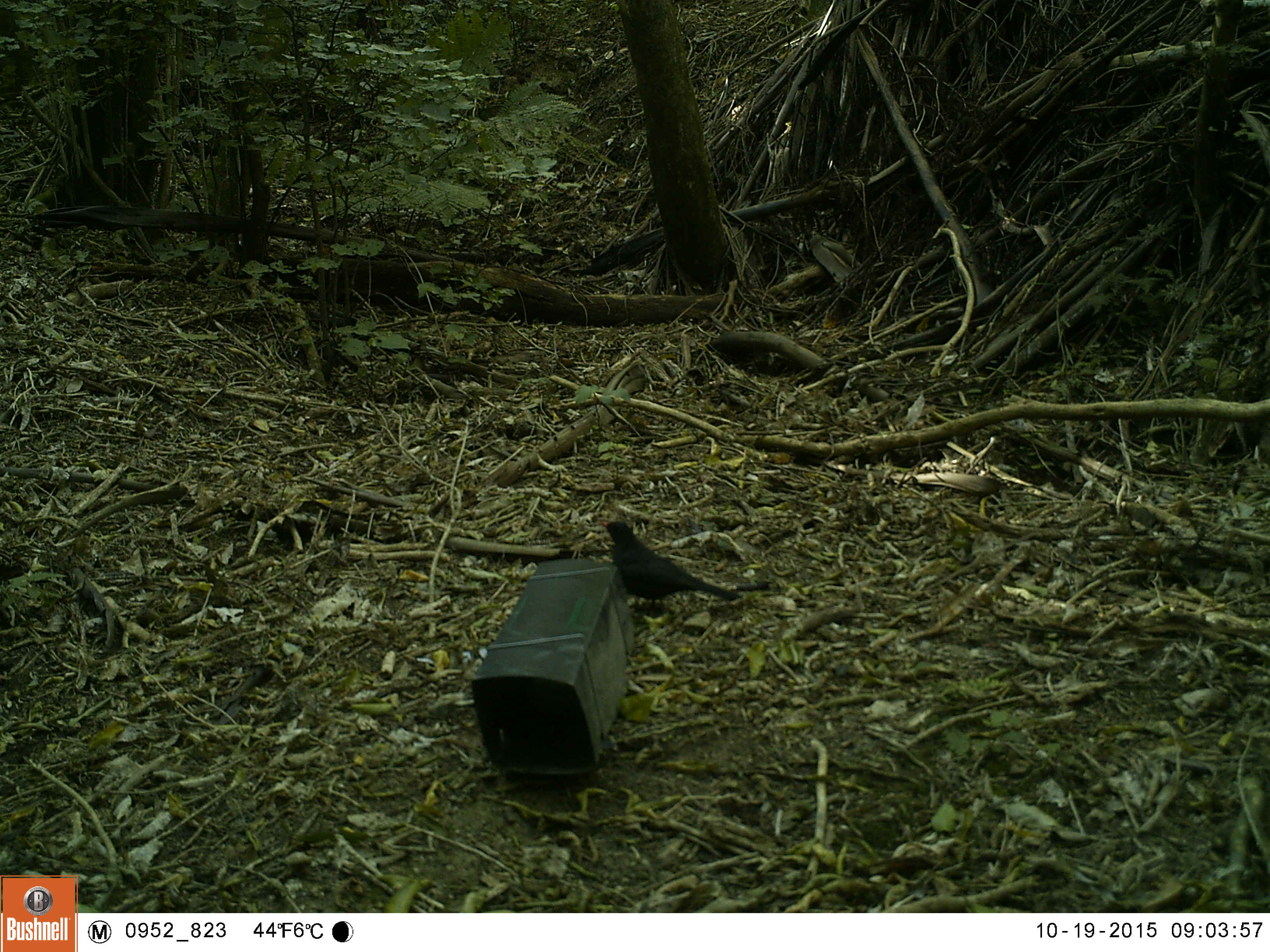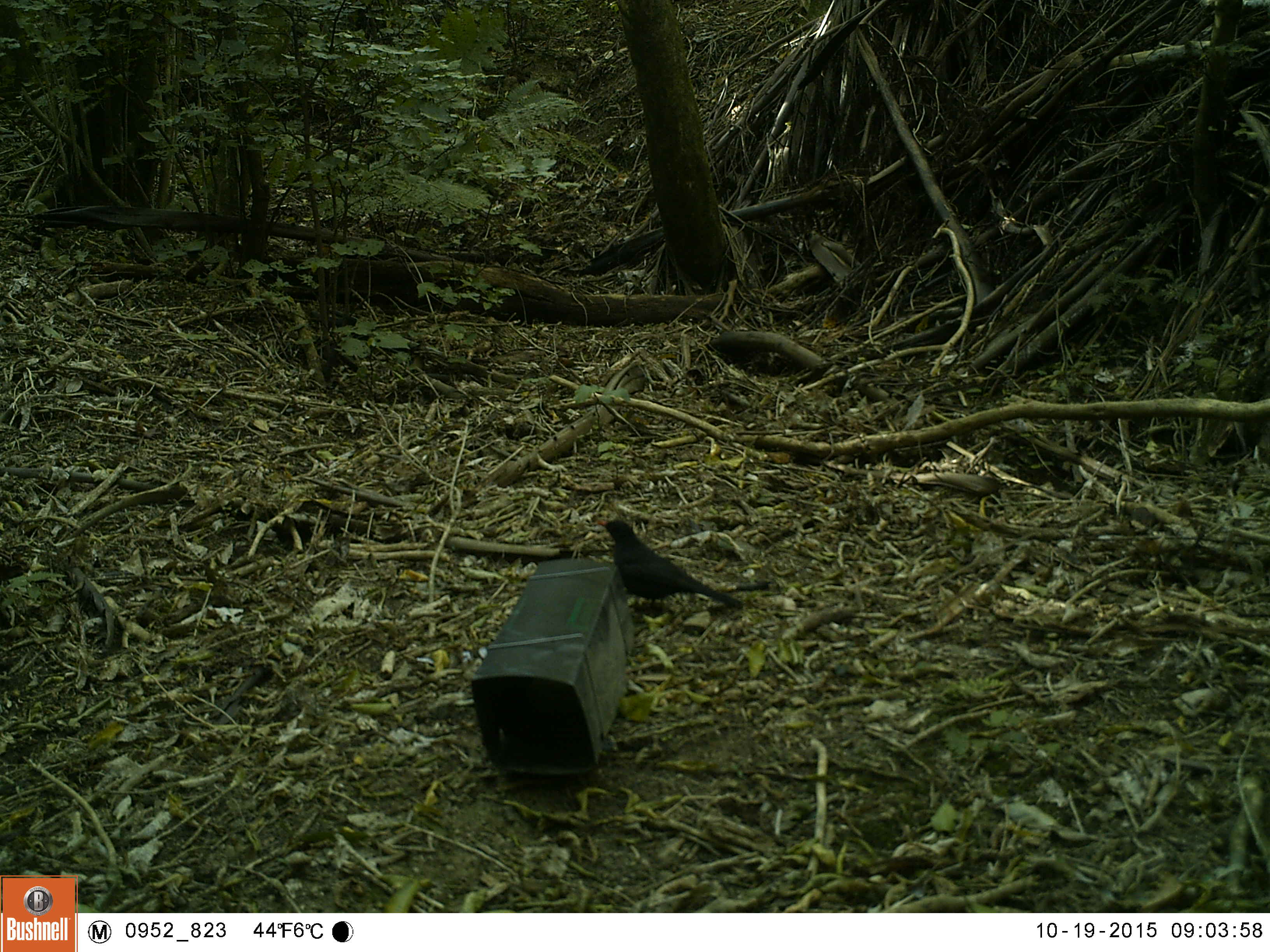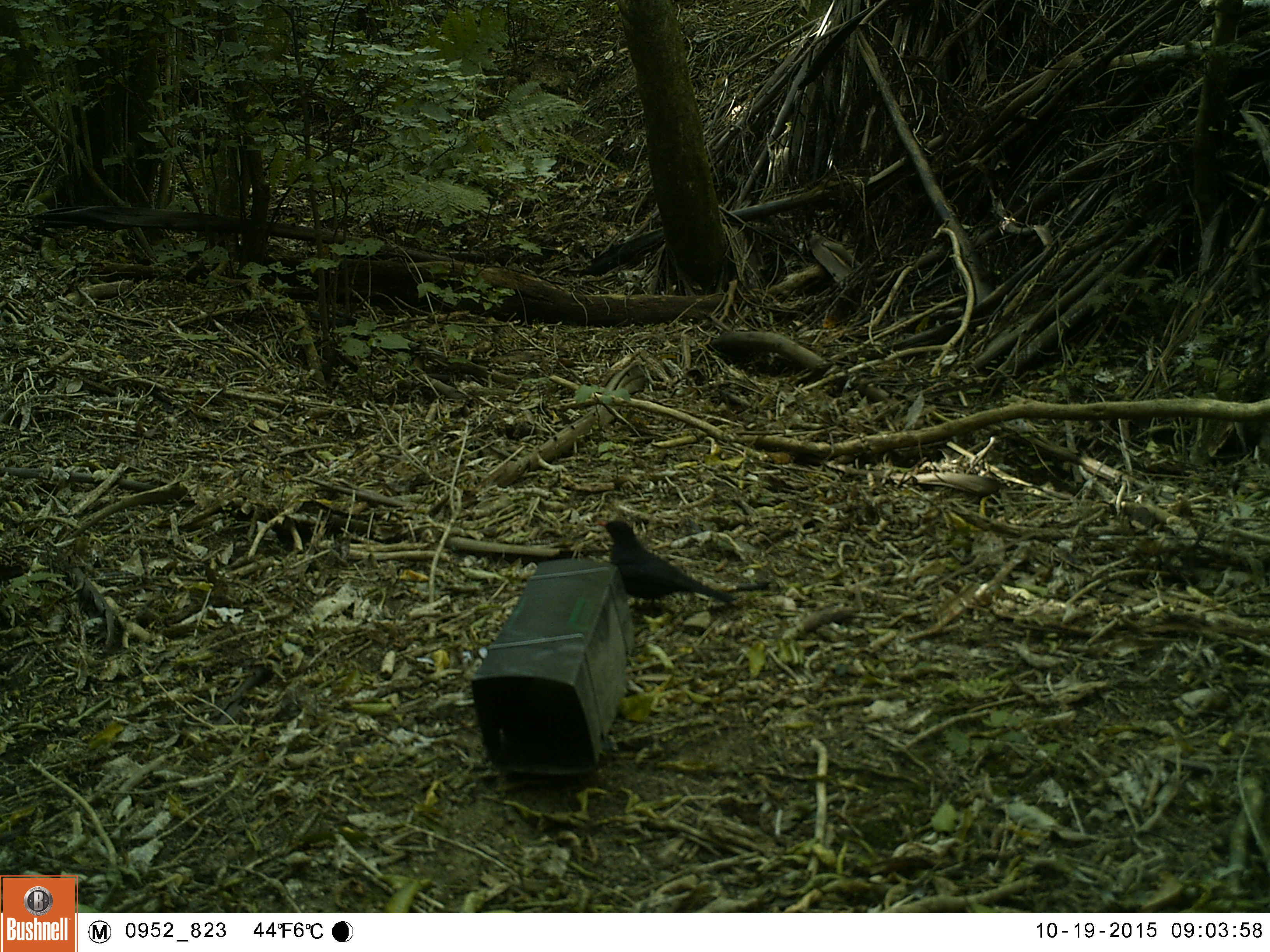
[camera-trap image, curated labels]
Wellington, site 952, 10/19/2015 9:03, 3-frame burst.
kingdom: Animalia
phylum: Chordata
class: Aves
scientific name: Aves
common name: bird